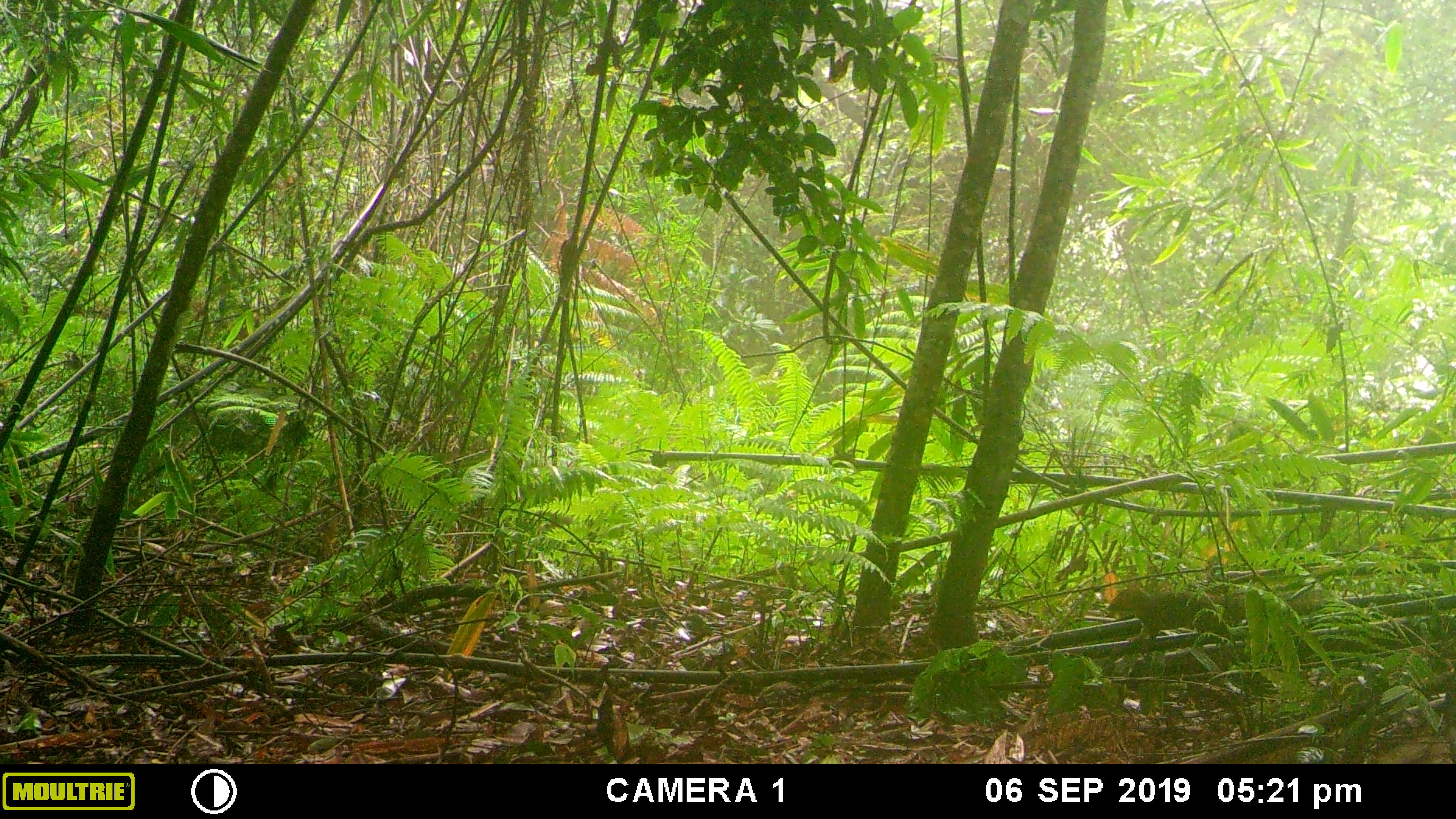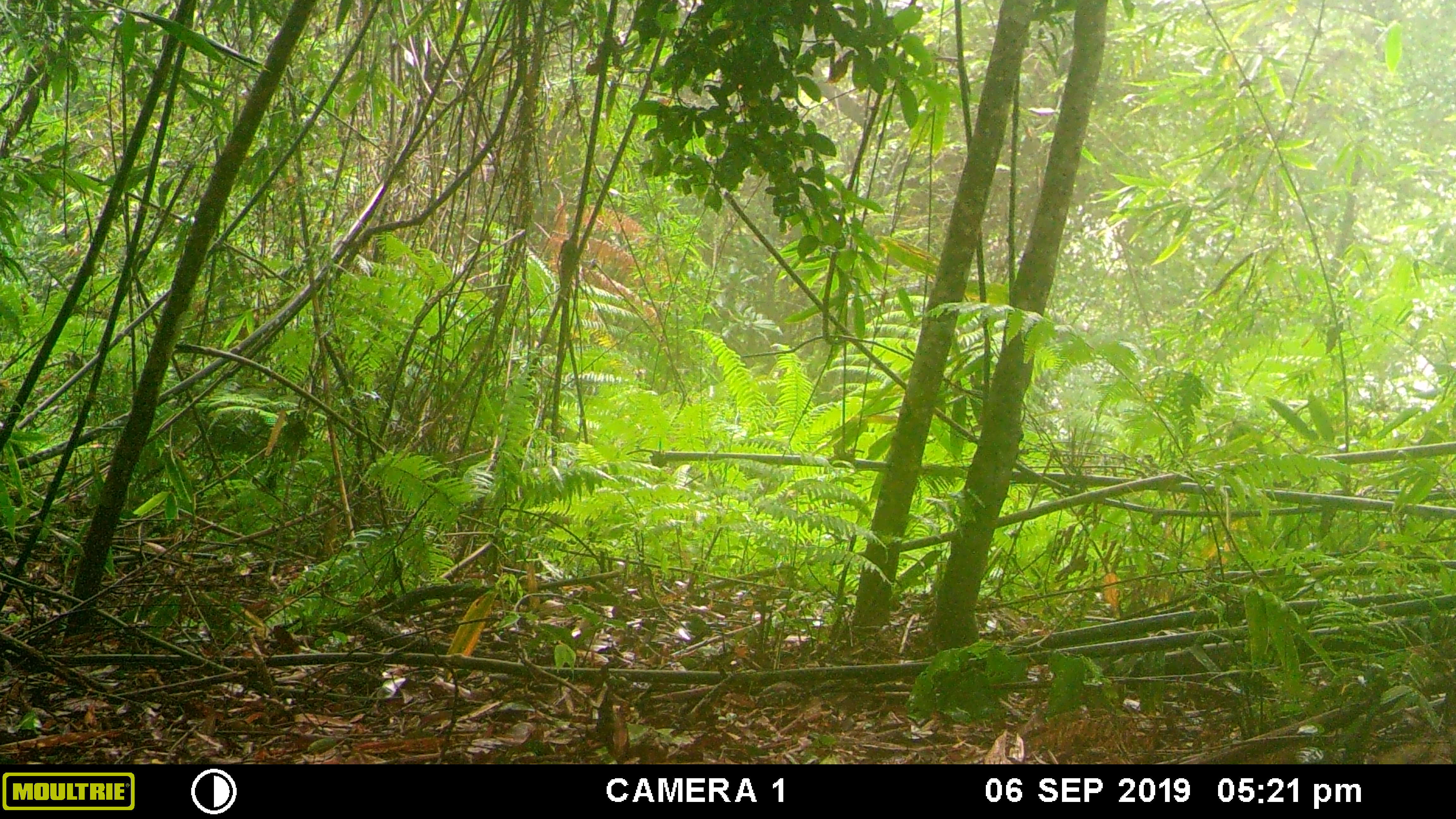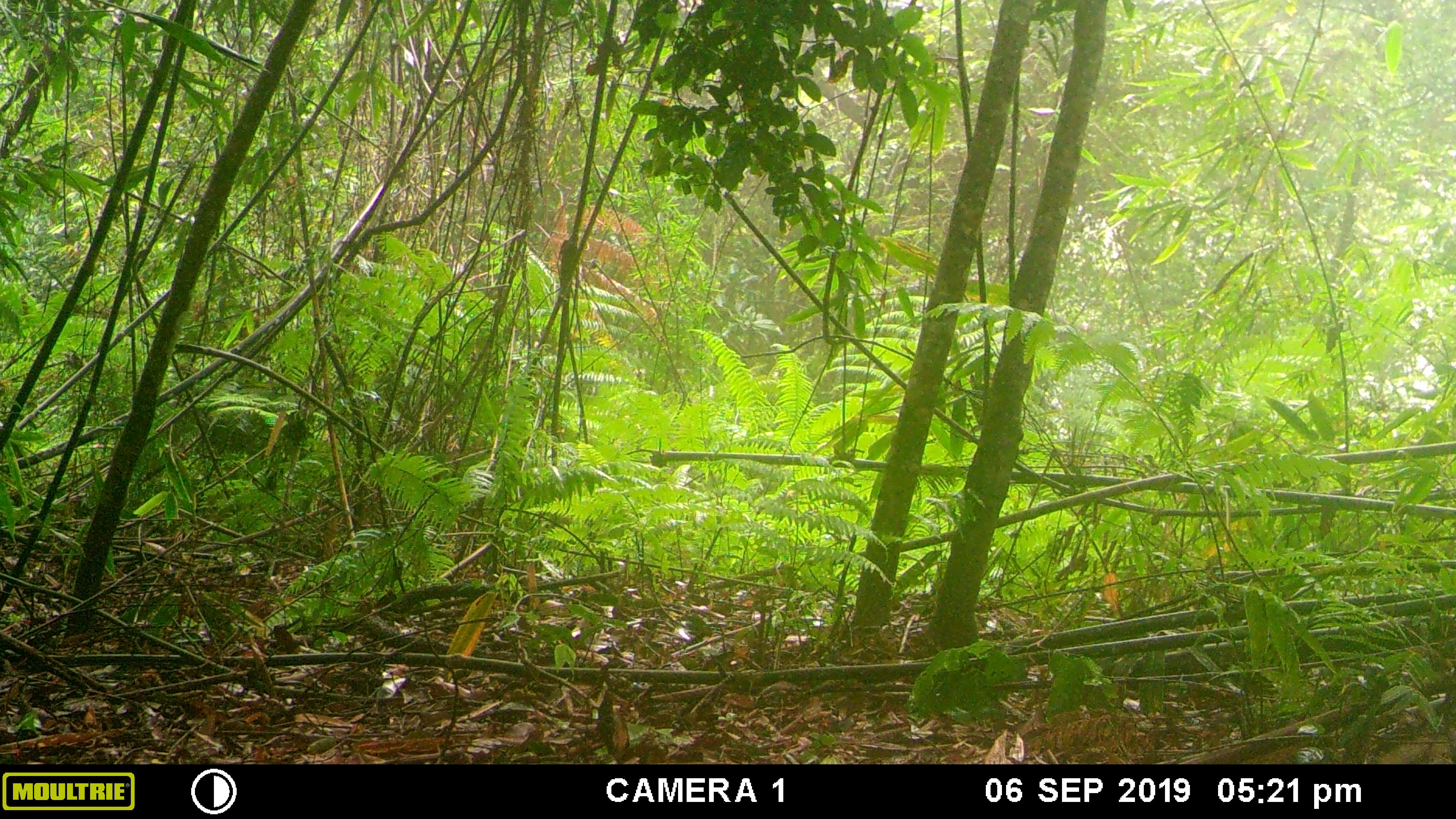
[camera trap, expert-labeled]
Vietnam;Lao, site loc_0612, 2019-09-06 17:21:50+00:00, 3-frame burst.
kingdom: Animalia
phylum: Chordata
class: Mammalia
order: Rodentia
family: Sciuridae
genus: Dremomys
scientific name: Dremomys rufigenis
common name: red-cheeked squirrel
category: red cheeked squirrel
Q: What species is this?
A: Red cheeked squirrel (red-cheeked squirrel) (Dremomys rufigenis).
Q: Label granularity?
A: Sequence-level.